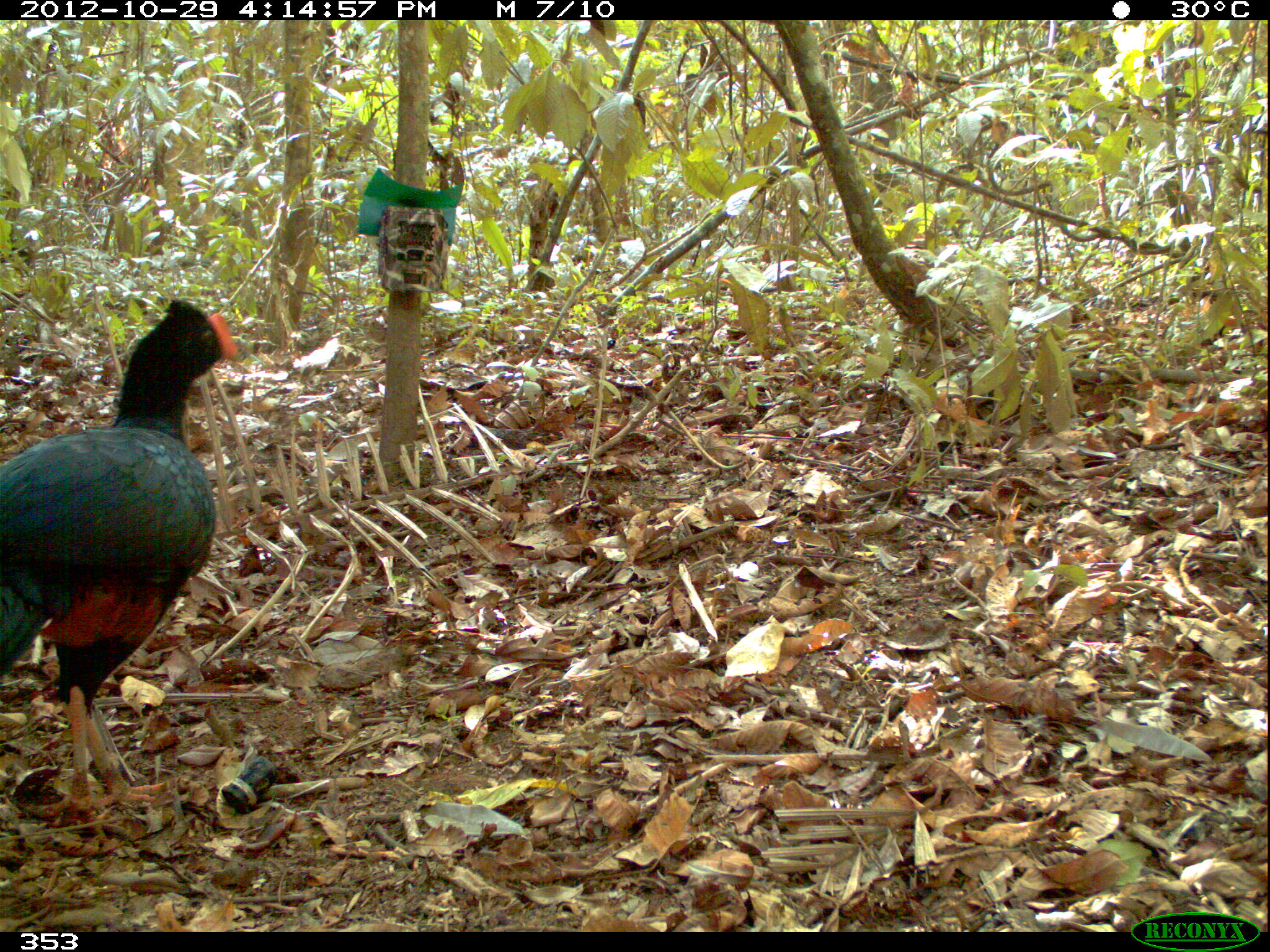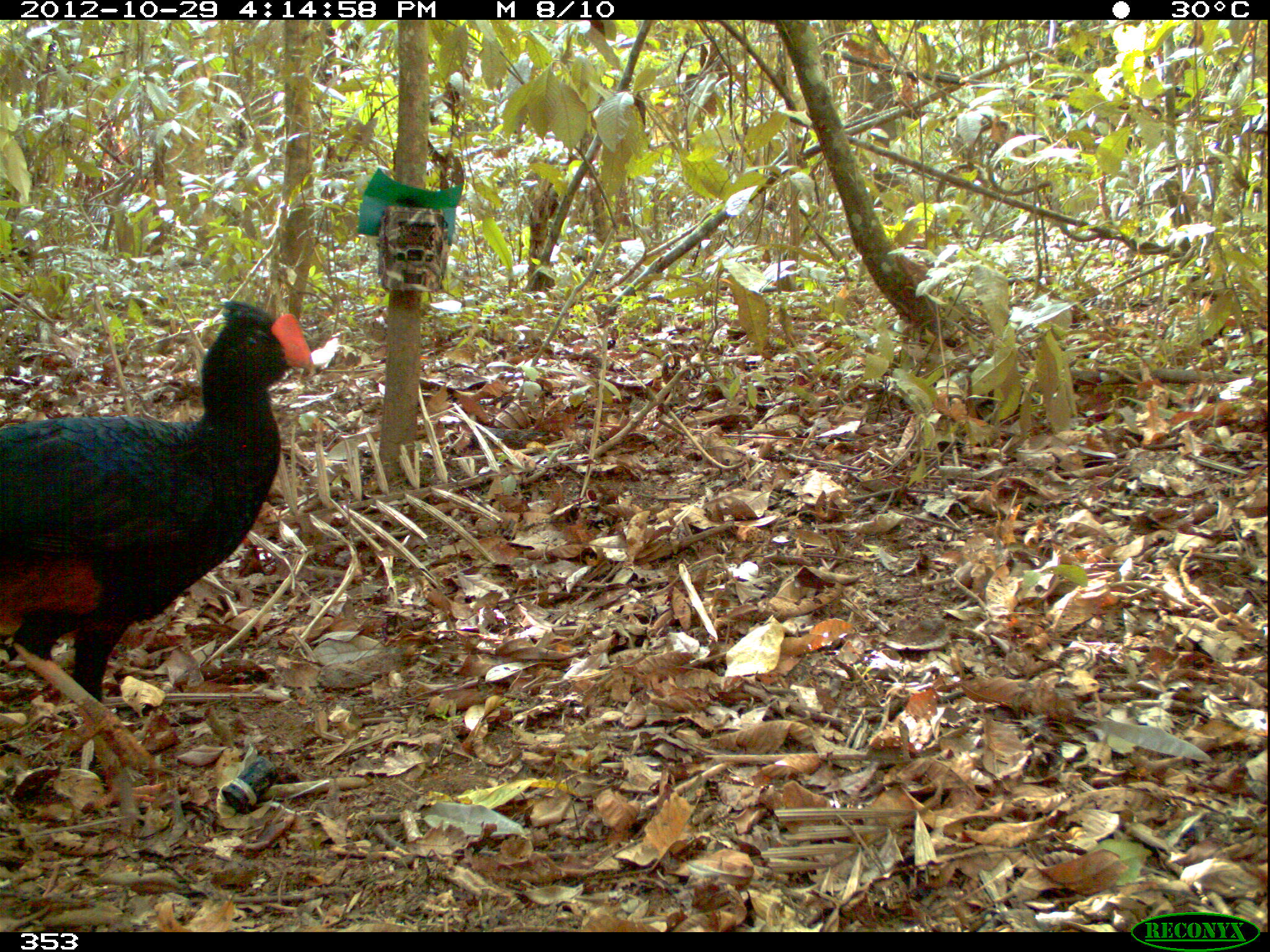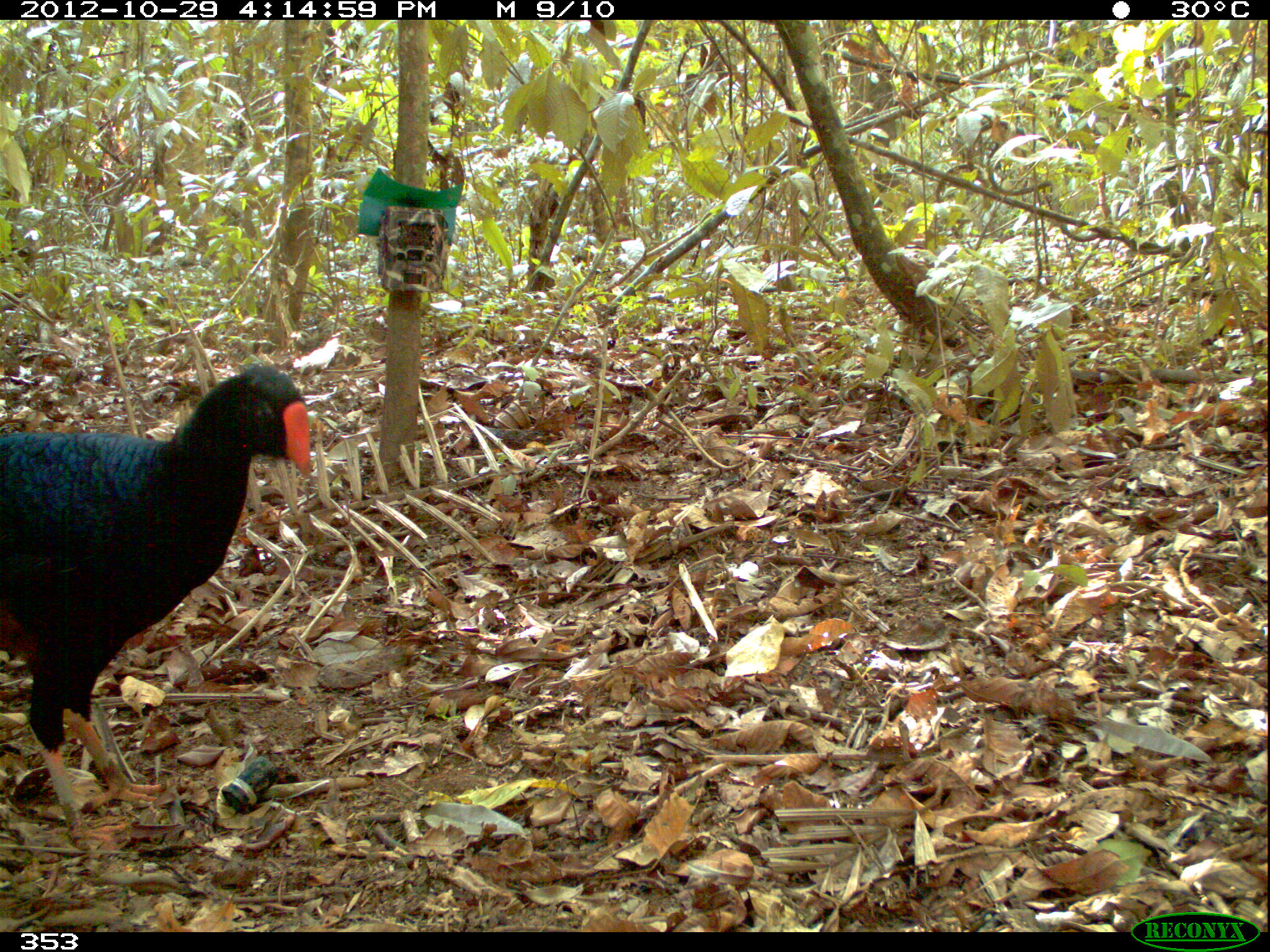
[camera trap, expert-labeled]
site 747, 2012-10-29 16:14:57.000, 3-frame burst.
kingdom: Animalia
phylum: Chordata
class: Aves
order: Galliformes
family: Cracidae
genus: Mitu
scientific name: Mitu tuberosum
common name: razor-billed curassow